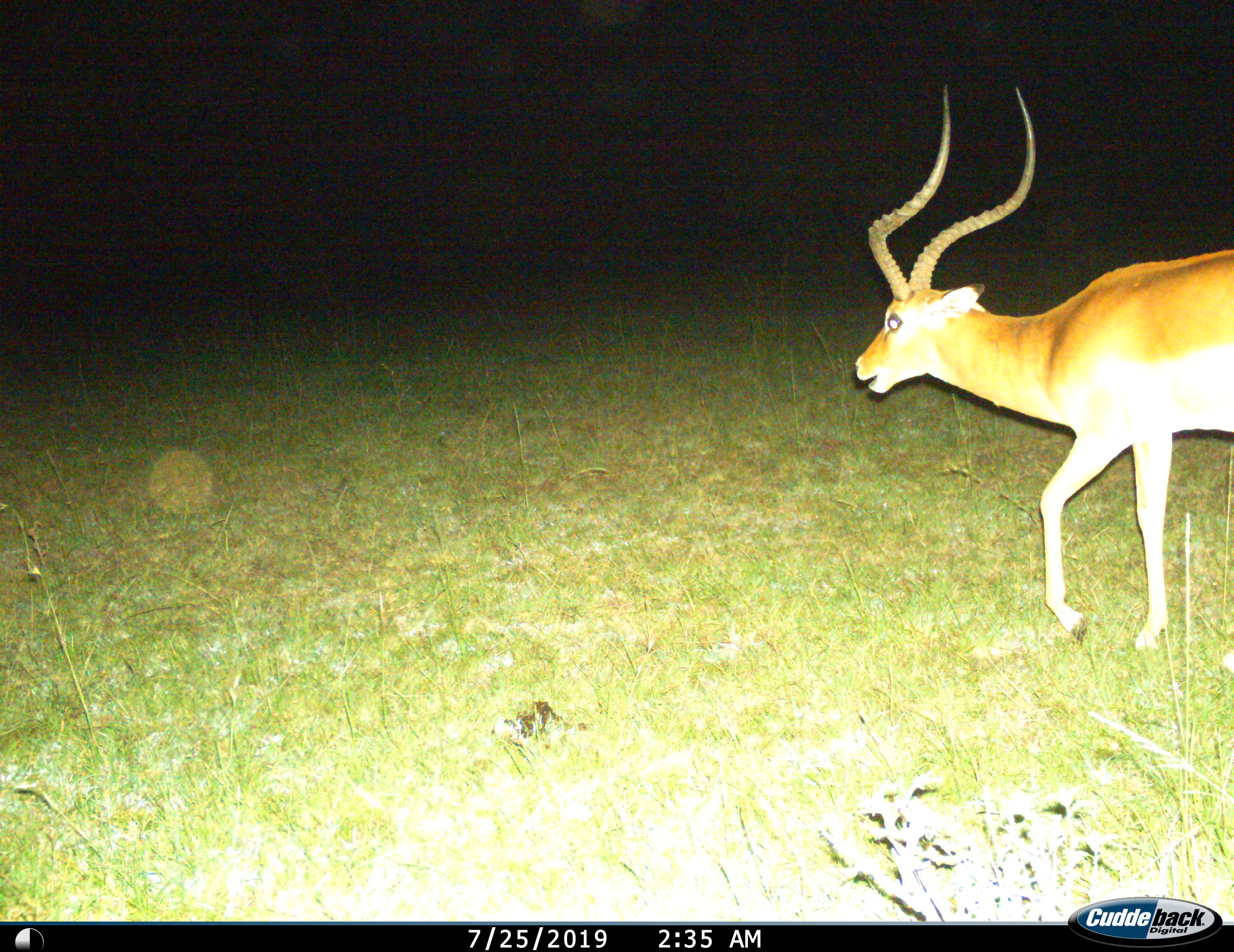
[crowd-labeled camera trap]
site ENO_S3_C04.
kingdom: Animalia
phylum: Chordata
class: Mammalia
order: Artiodactyla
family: Bovidae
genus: Aepyceros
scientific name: Aepyceros melampus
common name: impala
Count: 1.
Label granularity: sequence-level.